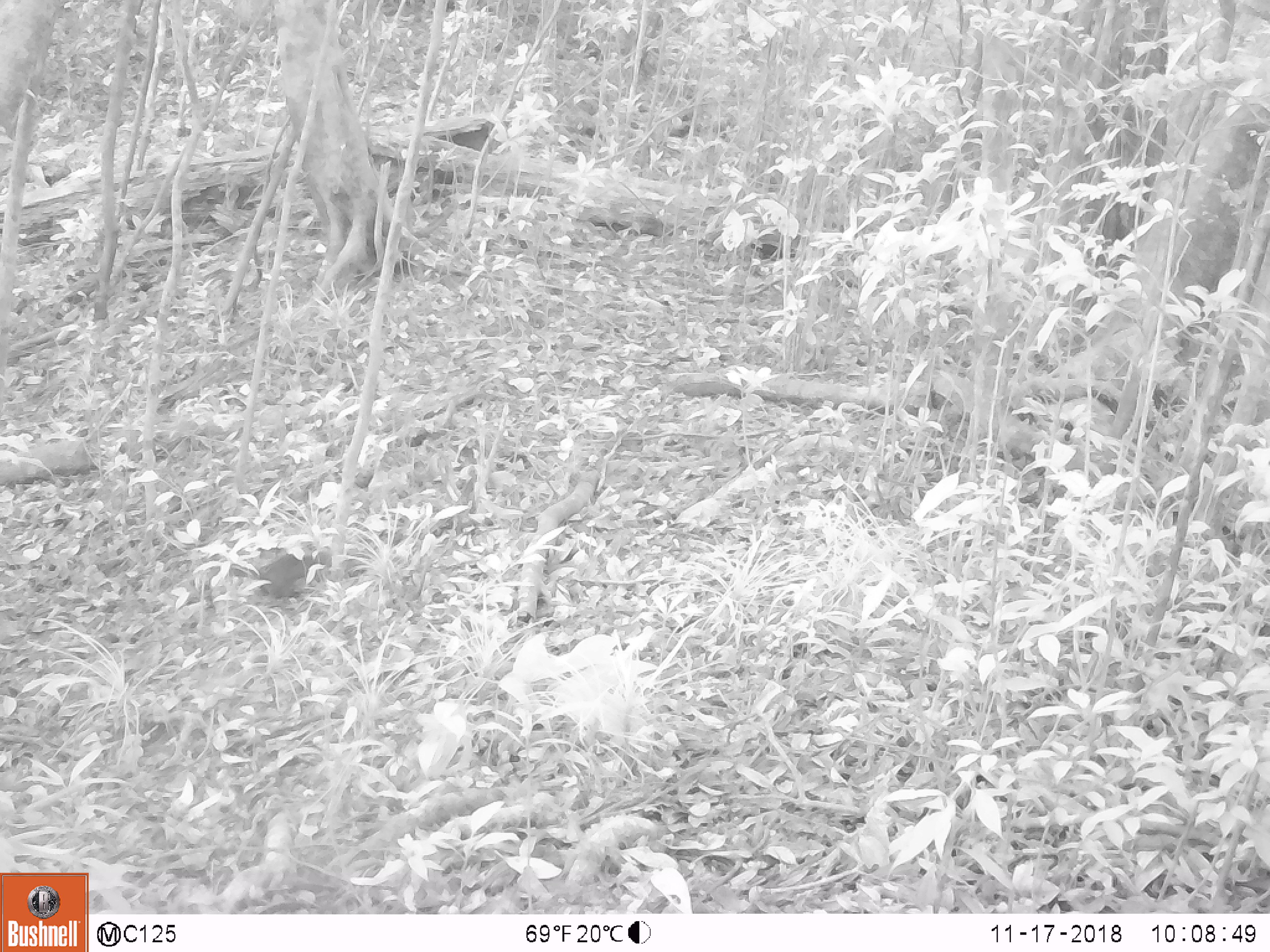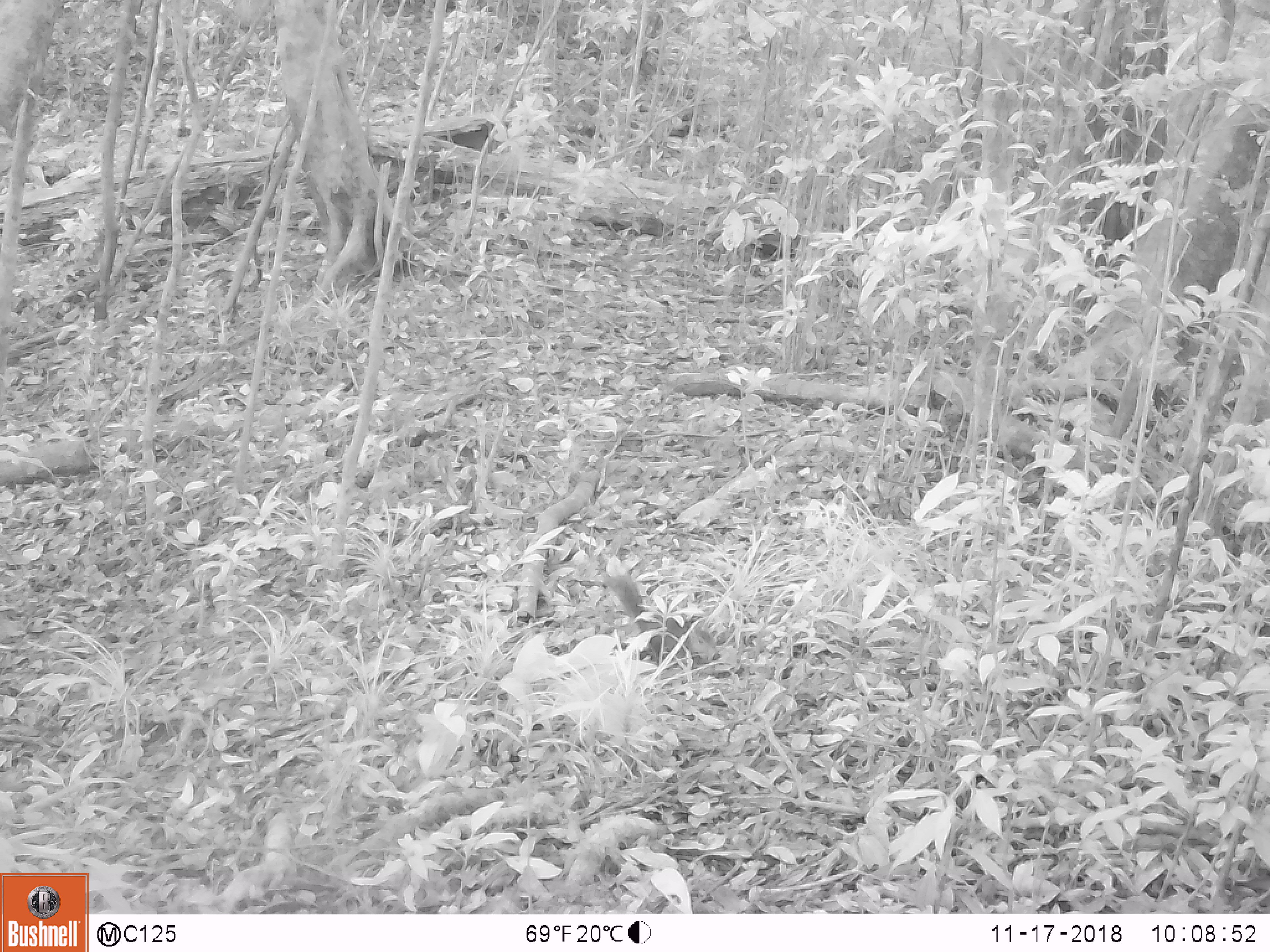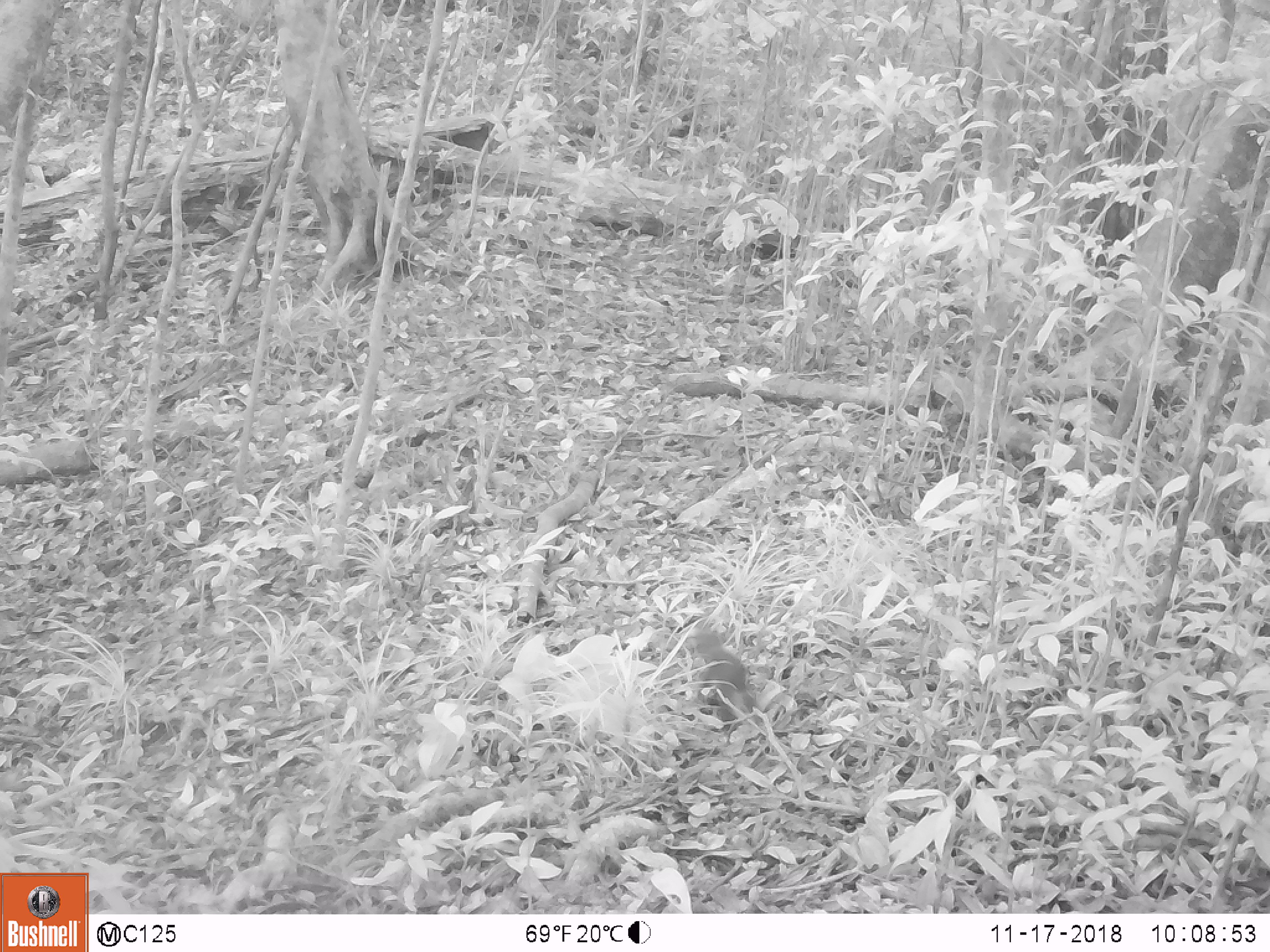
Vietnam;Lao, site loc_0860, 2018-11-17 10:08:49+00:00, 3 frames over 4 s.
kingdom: Animalia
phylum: Chordata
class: Mammalia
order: Rodentia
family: Sciuridae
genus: Dremomys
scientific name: Dremomys rufigenis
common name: red-cheeked squirrel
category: red cheeked squirrel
Red cheeked squirrel (red-cheeked squirrel) (Dremomys rufigenis). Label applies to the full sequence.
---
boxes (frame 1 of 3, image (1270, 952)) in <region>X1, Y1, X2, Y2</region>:
red cheeked squirrel: <region>206, 549, 333, 600</region>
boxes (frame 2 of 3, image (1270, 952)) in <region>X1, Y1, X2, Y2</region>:
red cheeked squirrel: <region>601, 573, 721, 671</region>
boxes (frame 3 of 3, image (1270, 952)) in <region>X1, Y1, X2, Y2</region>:
red cheeked squirrel: <region>693, 629, 762, 739</region>